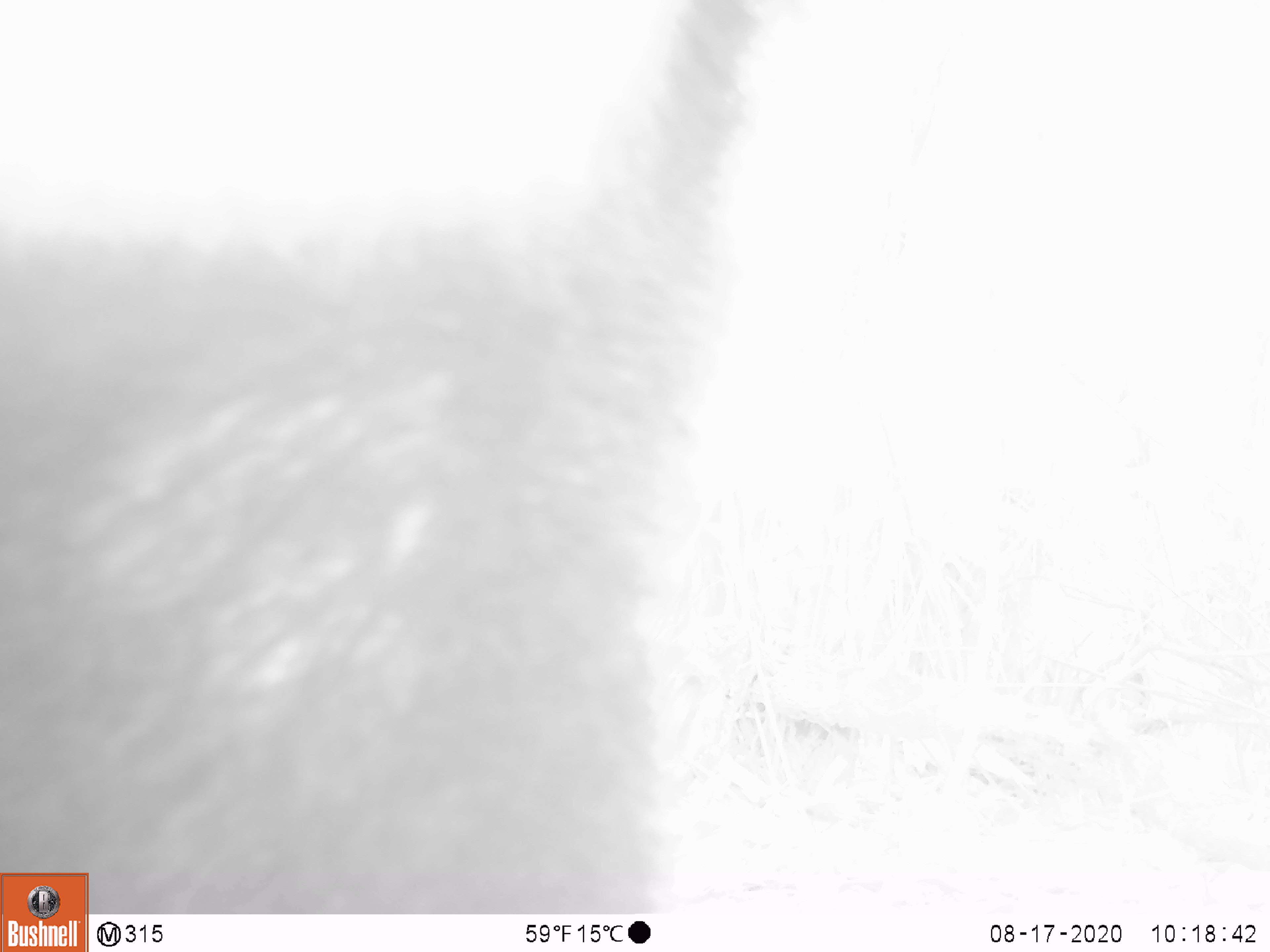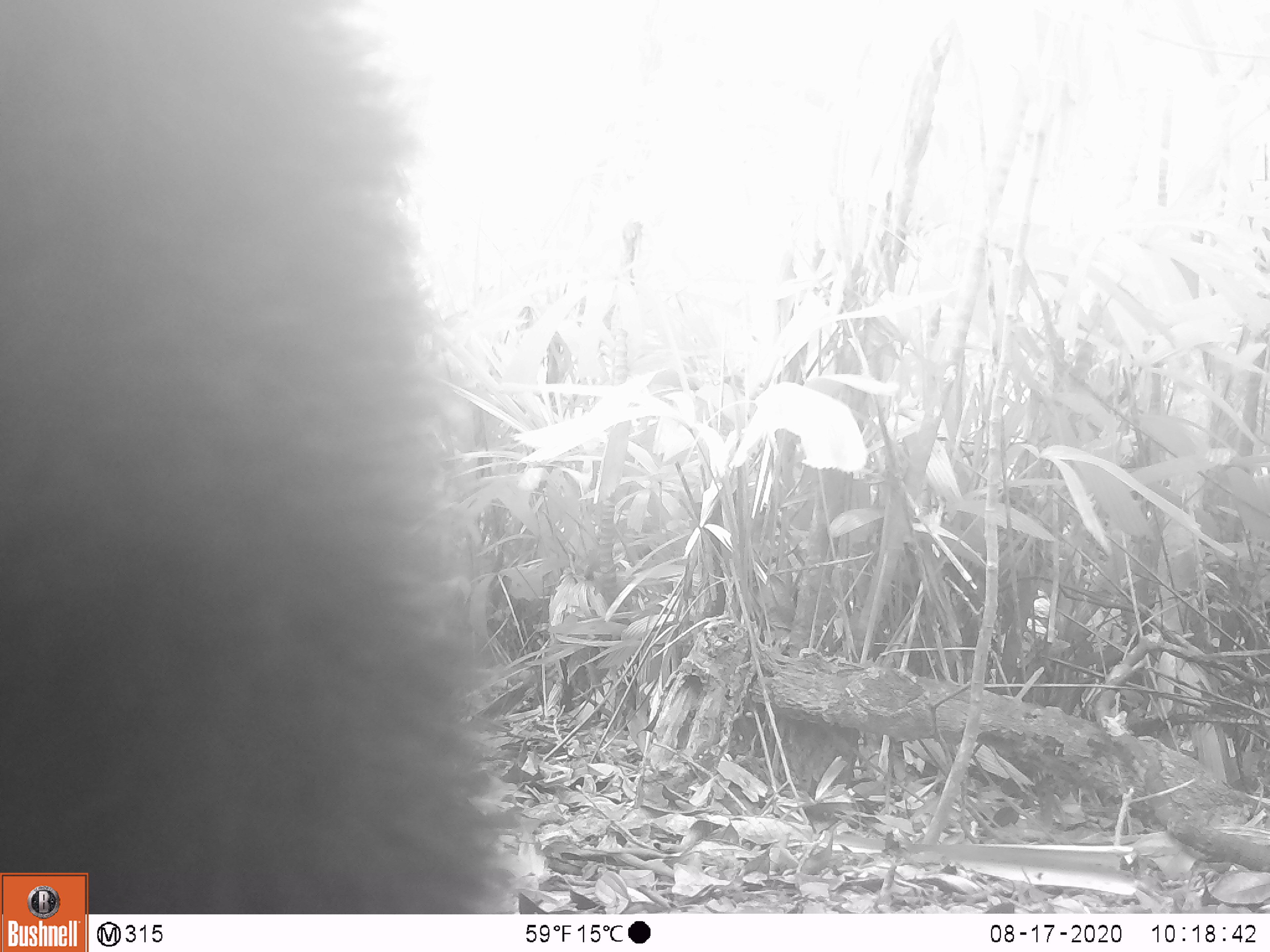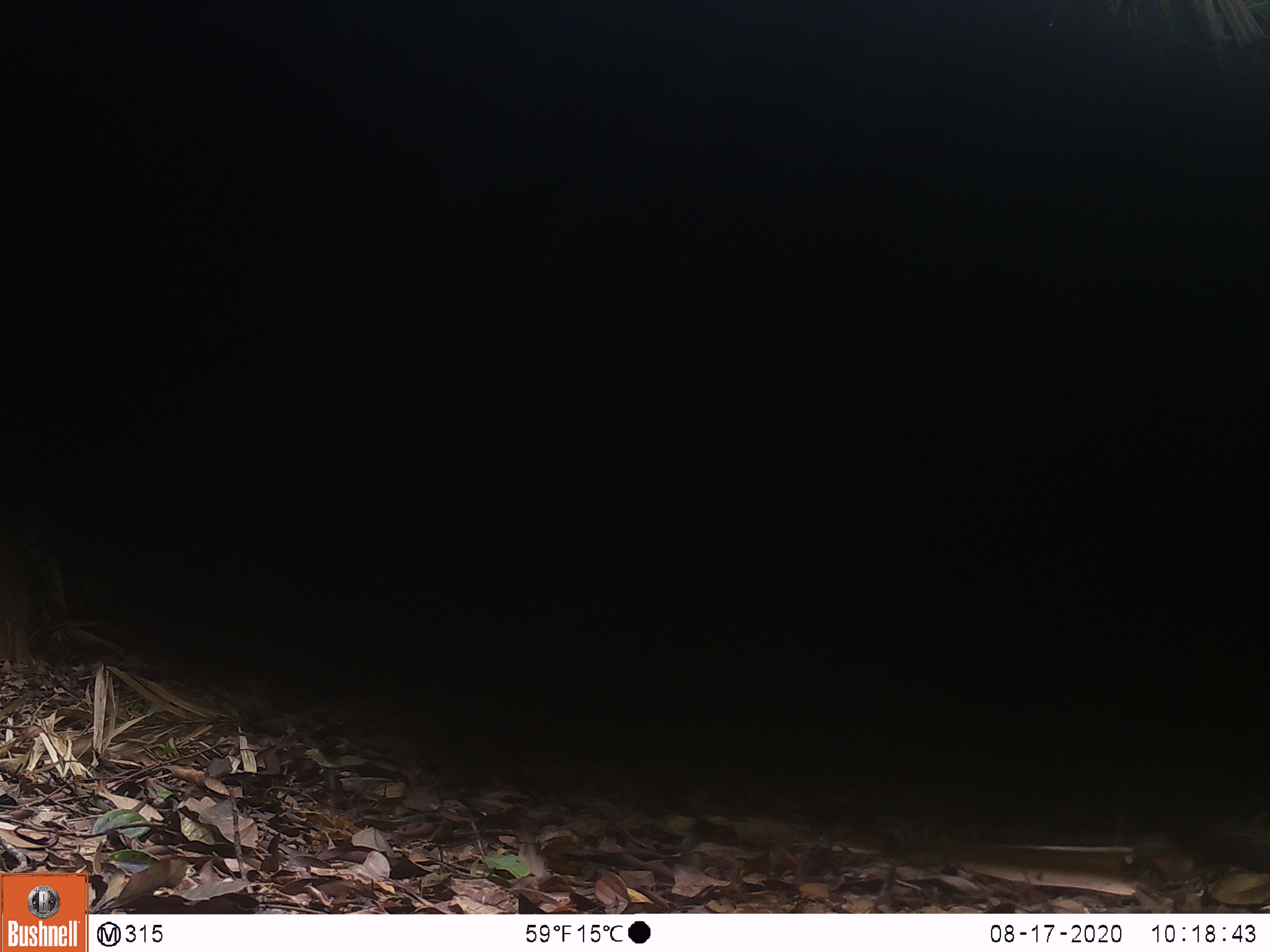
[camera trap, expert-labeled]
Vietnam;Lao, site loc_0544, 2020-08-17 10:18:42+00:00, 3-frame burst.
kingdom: Animalia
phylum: Chordata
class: Mammalia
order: Carnivora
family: Ursidae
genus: Ursus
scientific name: Ursus thibetanus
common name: asian black bear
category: asiatic black bear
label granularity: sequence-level